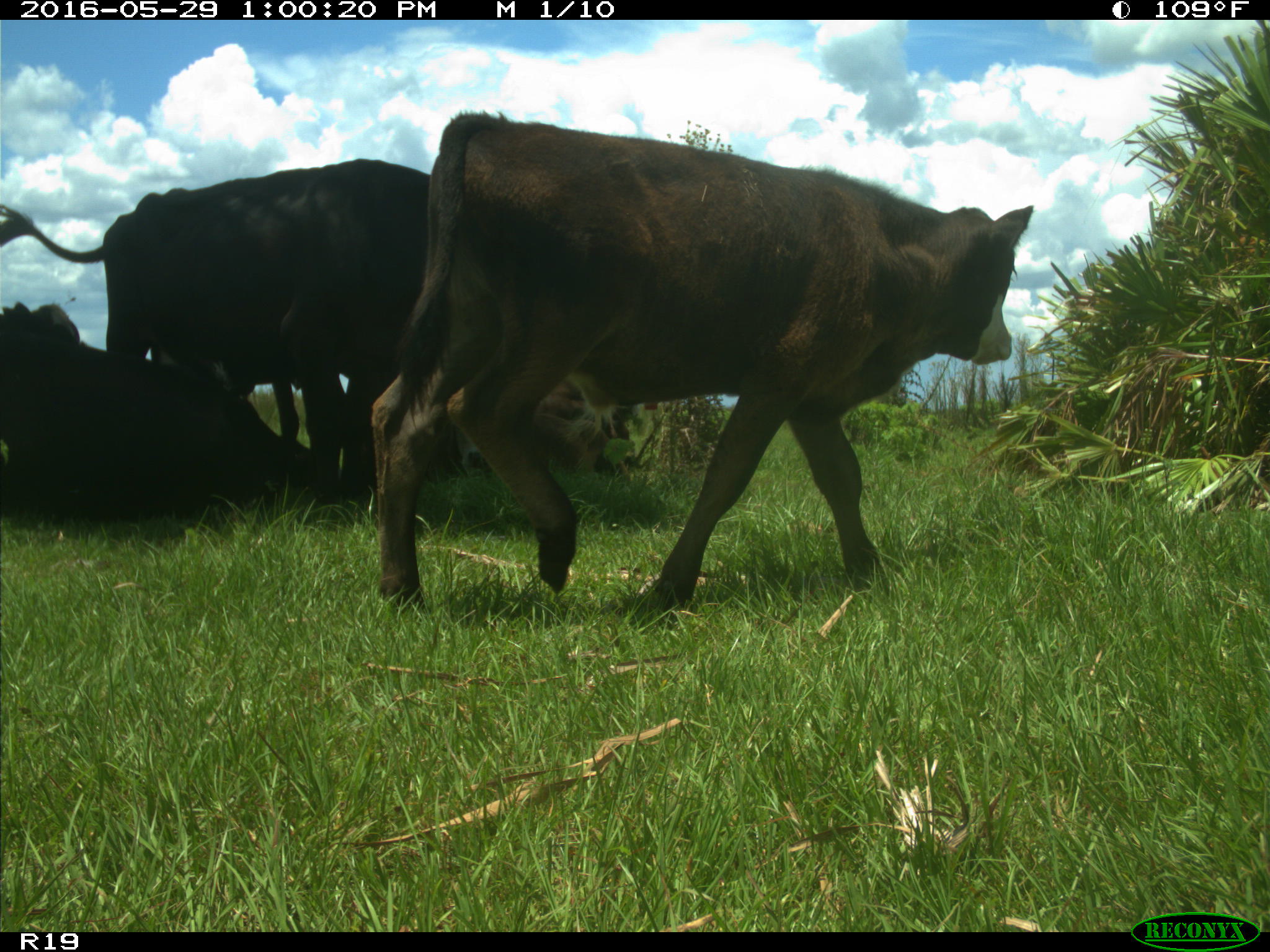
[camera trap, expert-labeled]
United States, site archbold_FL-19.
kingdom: Animalia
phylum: Chordata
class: Mammalia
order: Artiodactyla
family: Bovidae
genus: Bos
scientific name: Bos taurus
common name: domestic cow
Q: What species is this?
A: Bos taurus (domestic cow).